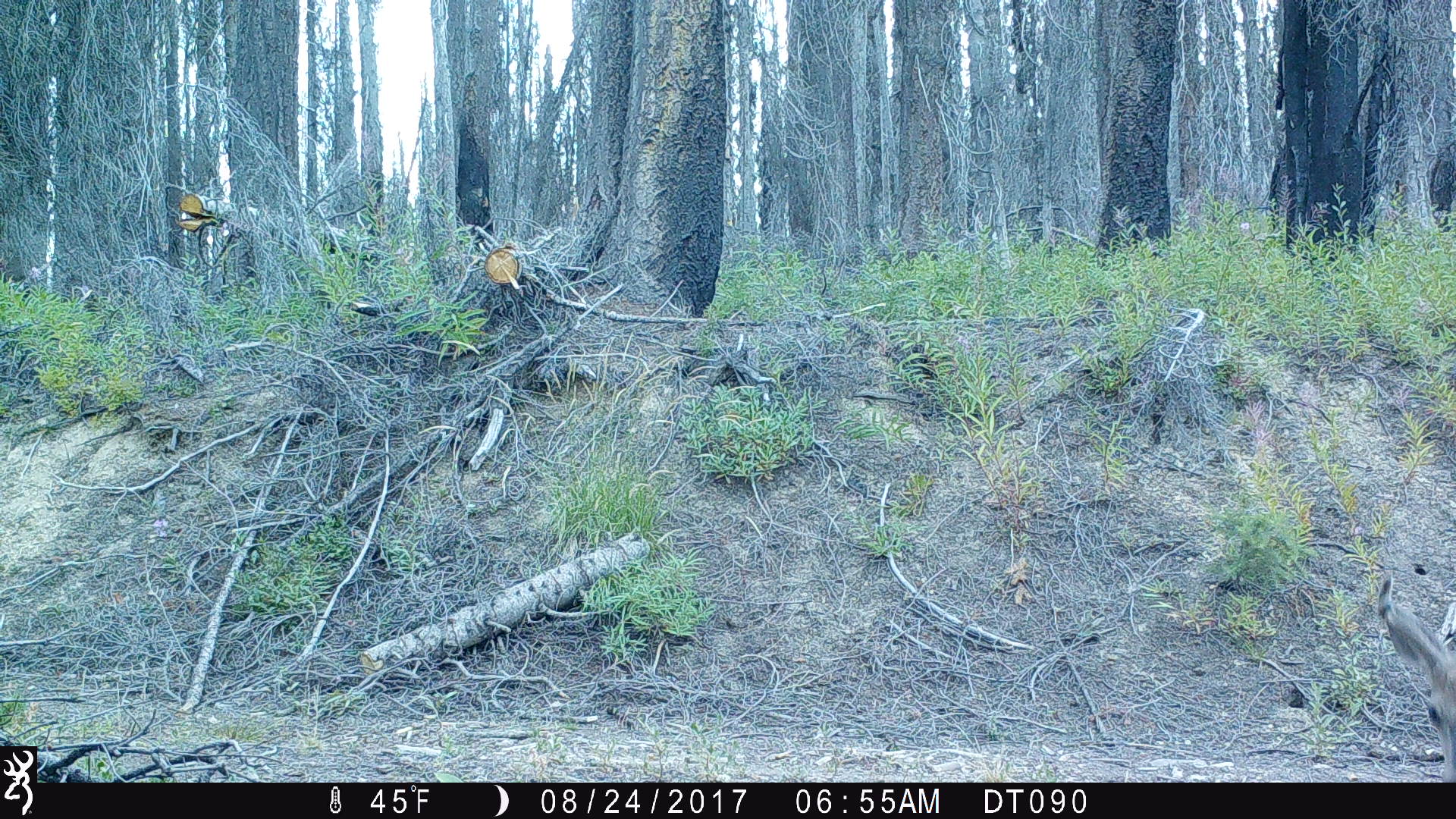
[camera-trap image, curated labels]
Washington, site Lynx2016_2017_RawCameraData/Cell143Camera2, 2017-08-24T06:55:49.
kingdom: Animalia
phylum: Chordata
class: Mammalia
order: Artiodactyla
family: Cervidae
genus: Odocoileus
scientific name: Odocoileus hemionus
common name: mule deer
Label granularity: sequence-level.